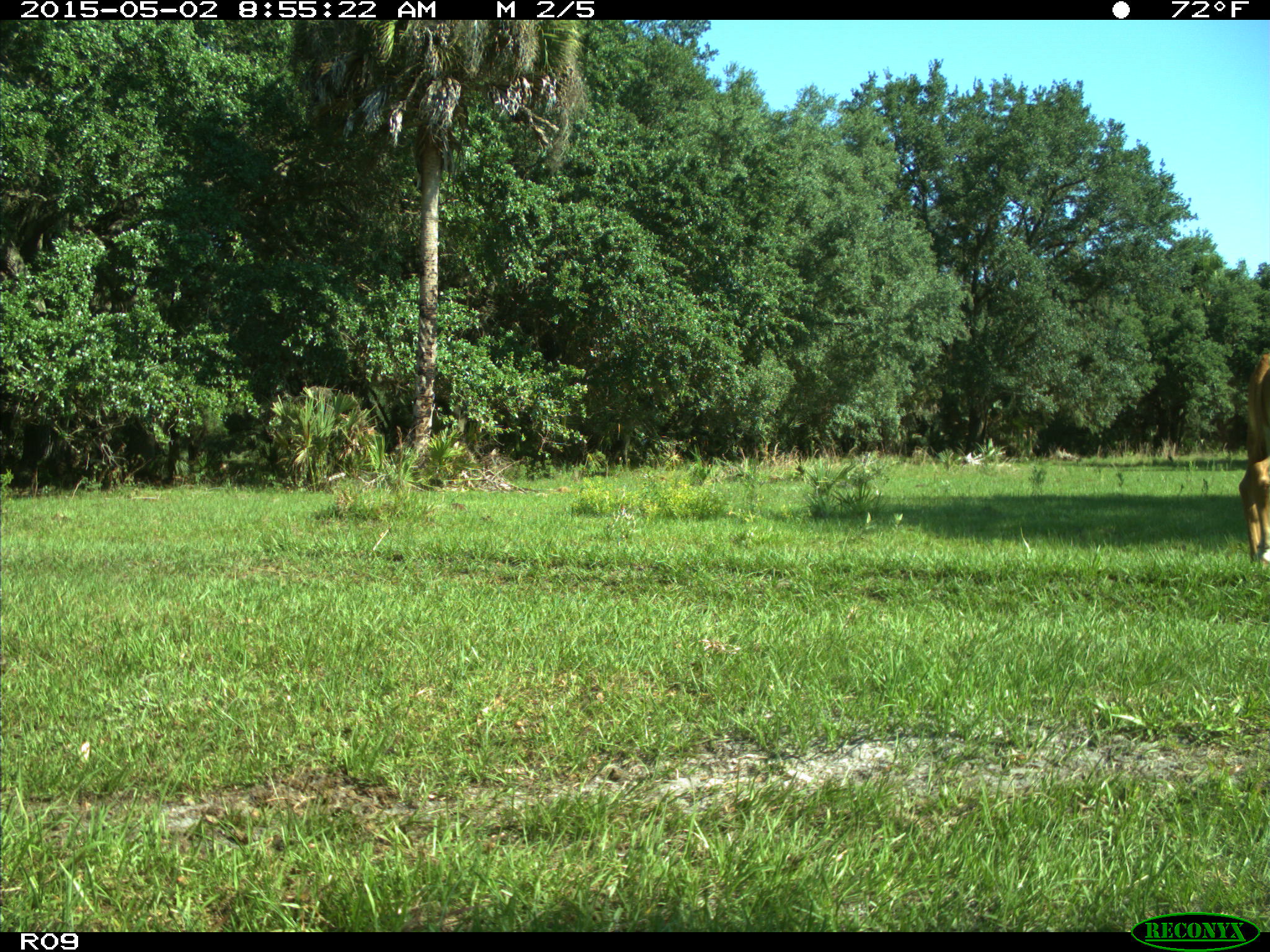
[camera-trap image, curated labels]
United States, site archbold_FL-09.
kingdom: Animalia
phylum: Chordata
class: Mammalia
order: Artiodactyla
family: Bovidae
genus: Bos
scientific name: Bos taurus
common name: domestic cow